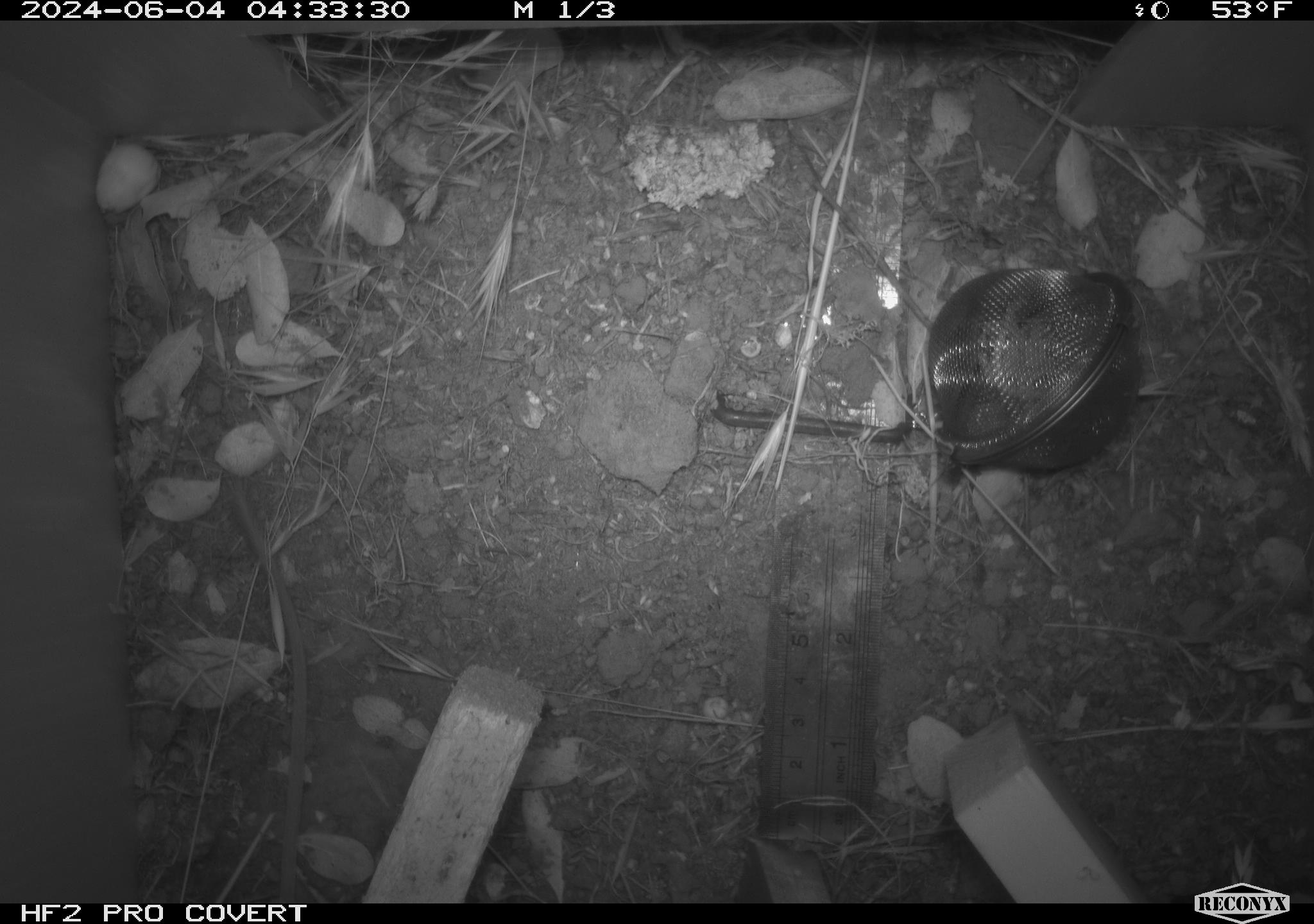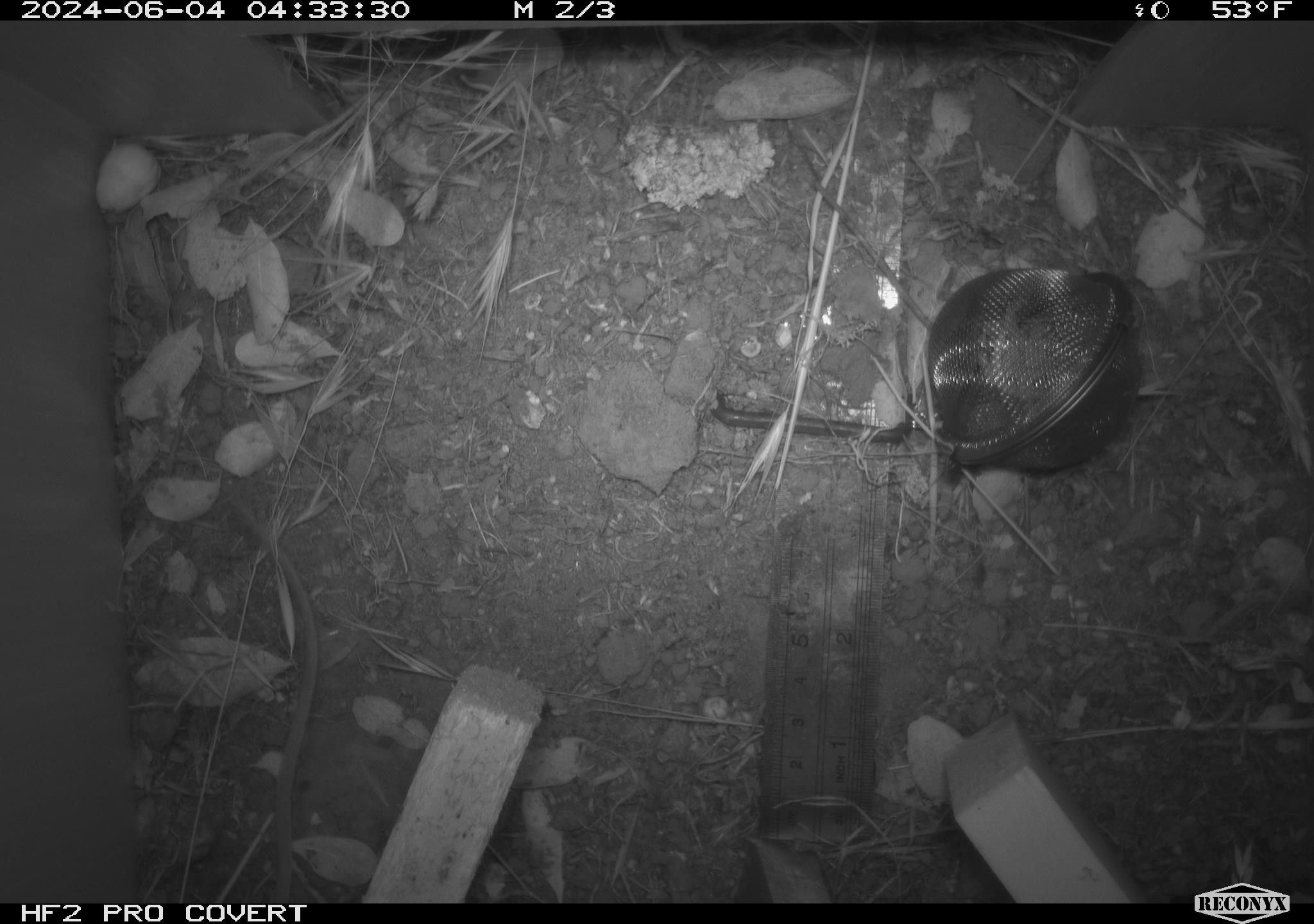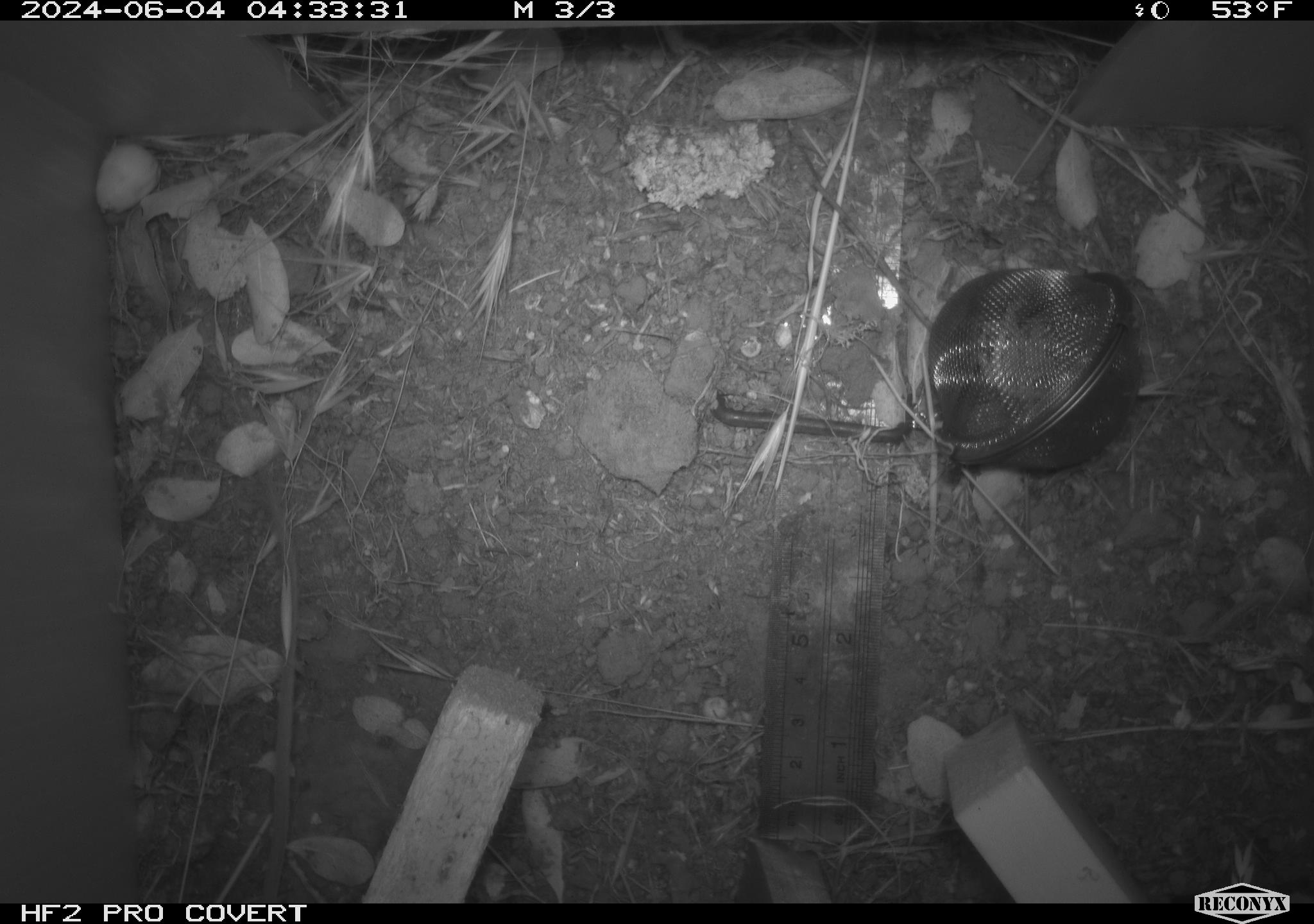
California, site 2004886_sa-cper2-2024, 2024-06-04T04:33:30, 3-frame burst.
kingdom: Animalia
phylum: Chordata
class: Mammalia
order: Rodentia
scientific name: Rodentia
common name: rodent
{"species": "rodent (Rodentia)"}